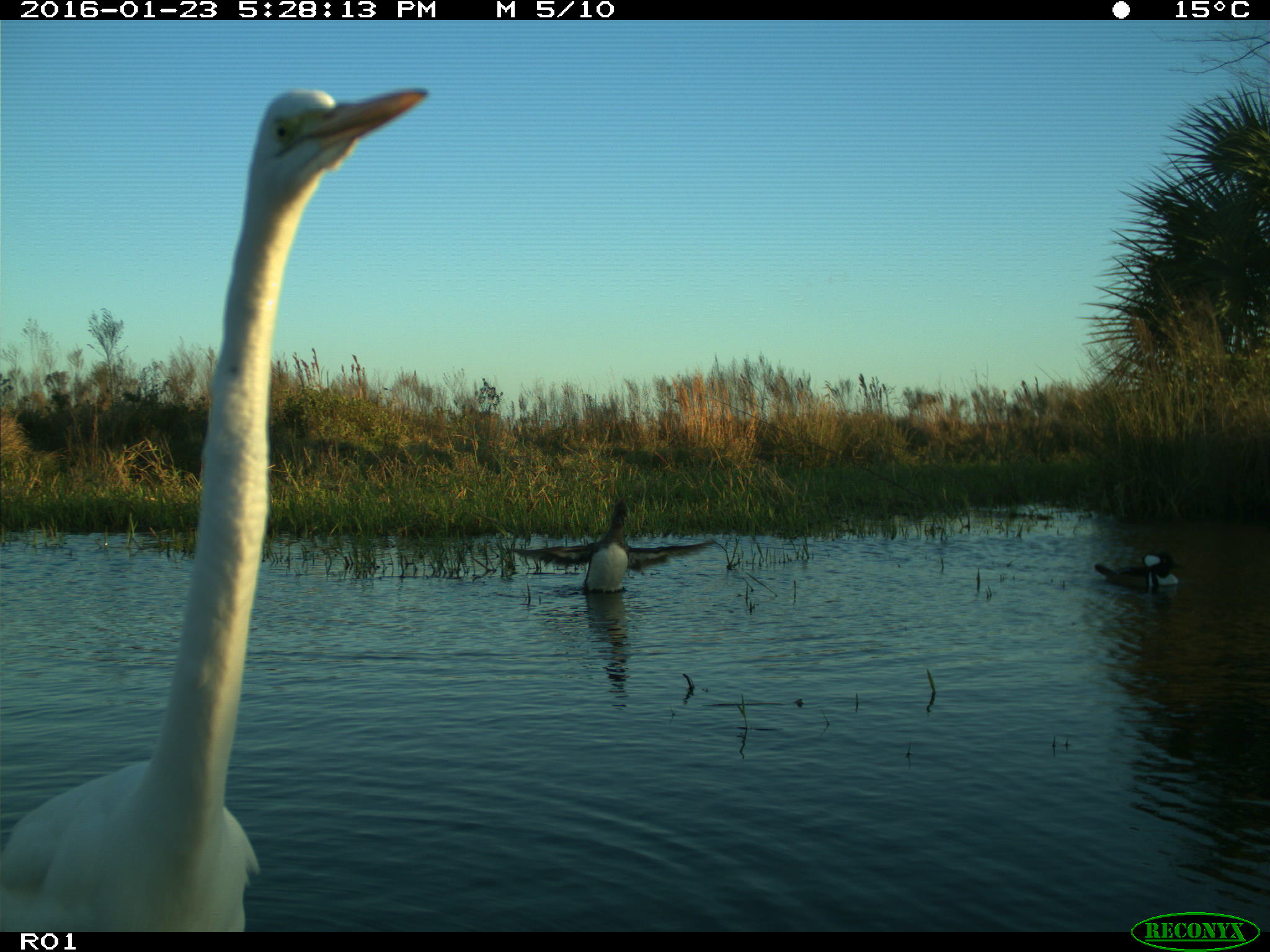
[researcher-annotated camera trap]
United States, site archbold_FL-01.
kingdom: Animalia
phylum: Chordata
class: Aves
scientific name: Aves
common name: birds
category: unidentified bird